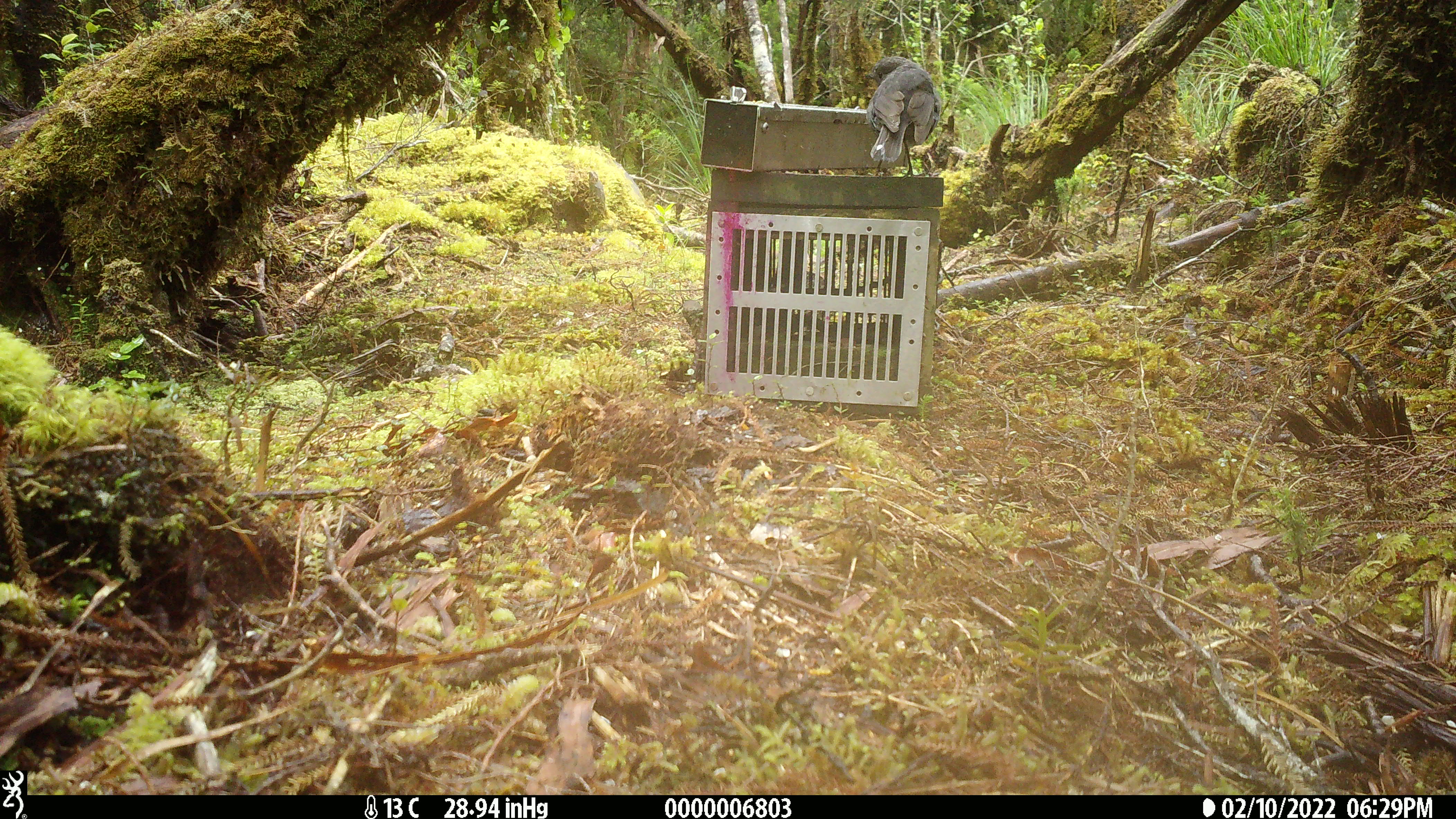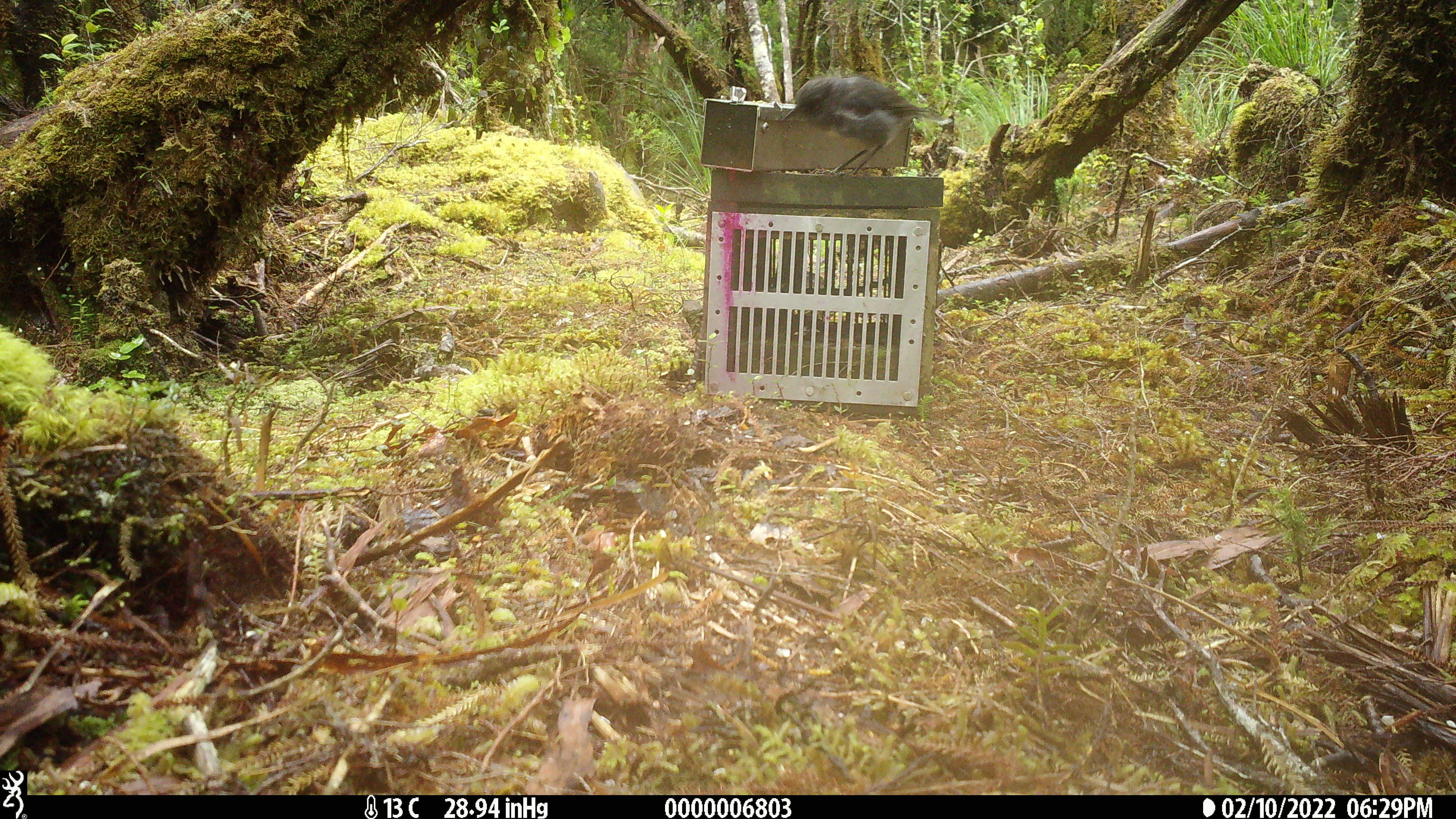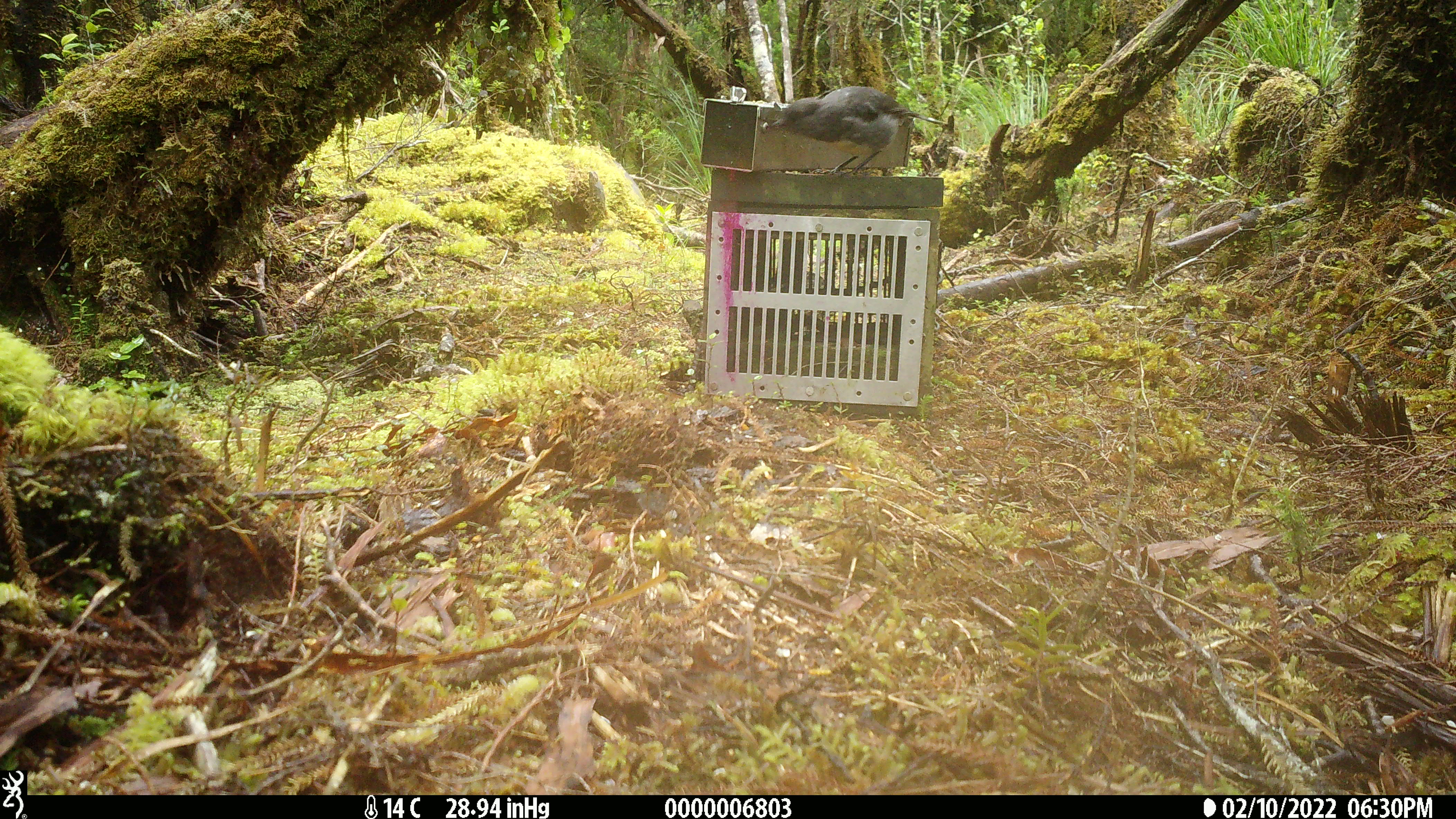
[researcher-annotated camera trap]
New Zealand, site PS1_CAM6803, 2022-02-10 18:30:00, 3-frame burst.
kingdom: Animalia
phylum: Chordata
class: Aves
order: Passeriformes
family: Petroicidae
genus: Petroica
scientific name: Petroica australis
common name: new zealand robin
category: robin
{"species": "robin (new zealand robin) (Petroica australis)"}